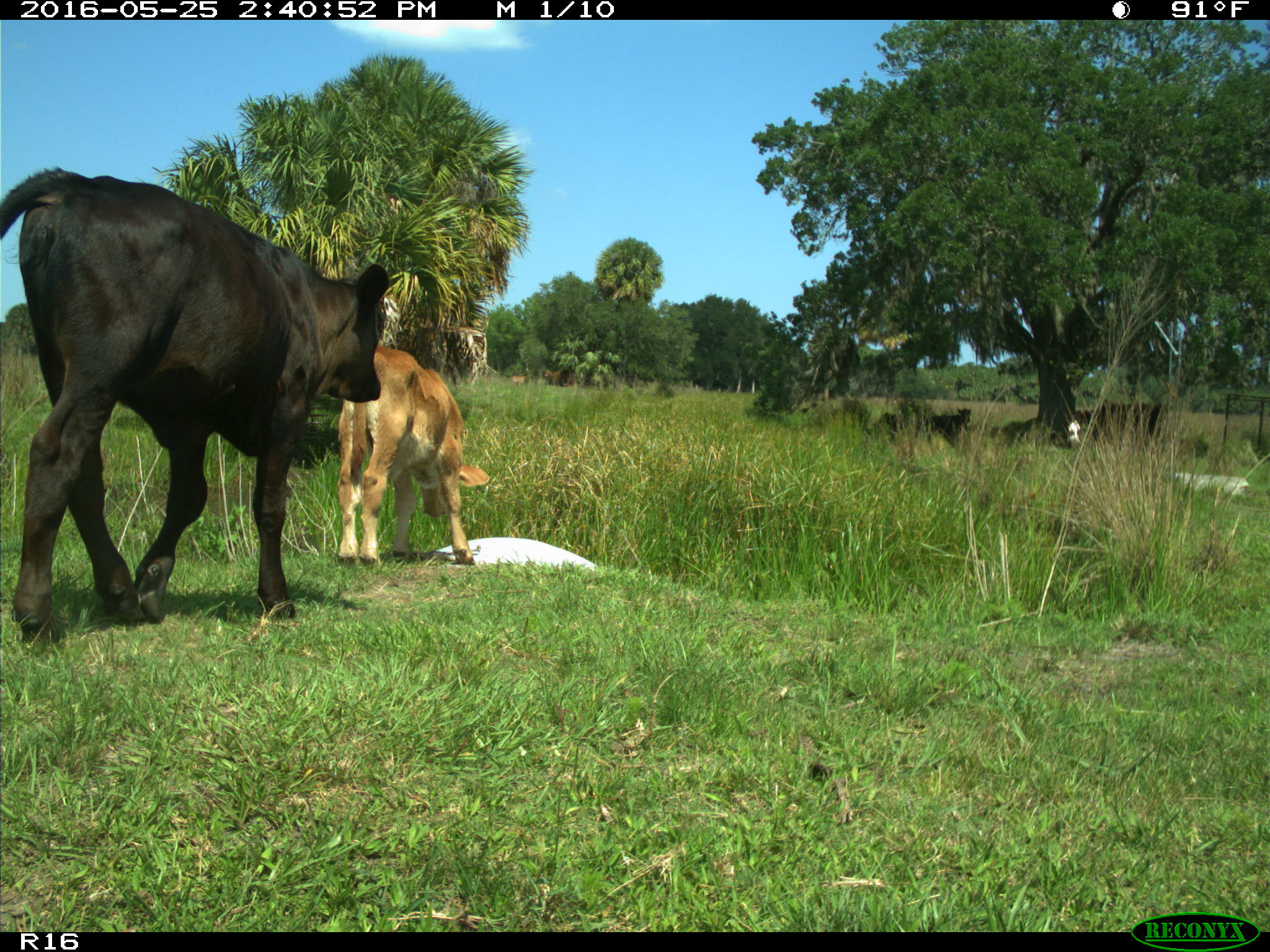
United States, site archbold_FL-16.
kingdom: Animalia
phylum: Chordata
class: Mammalia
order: Artiodactyla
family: Bovidae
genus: Bos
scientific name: Bos taurus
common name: domestic cow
Bos taurus (domestic cow).